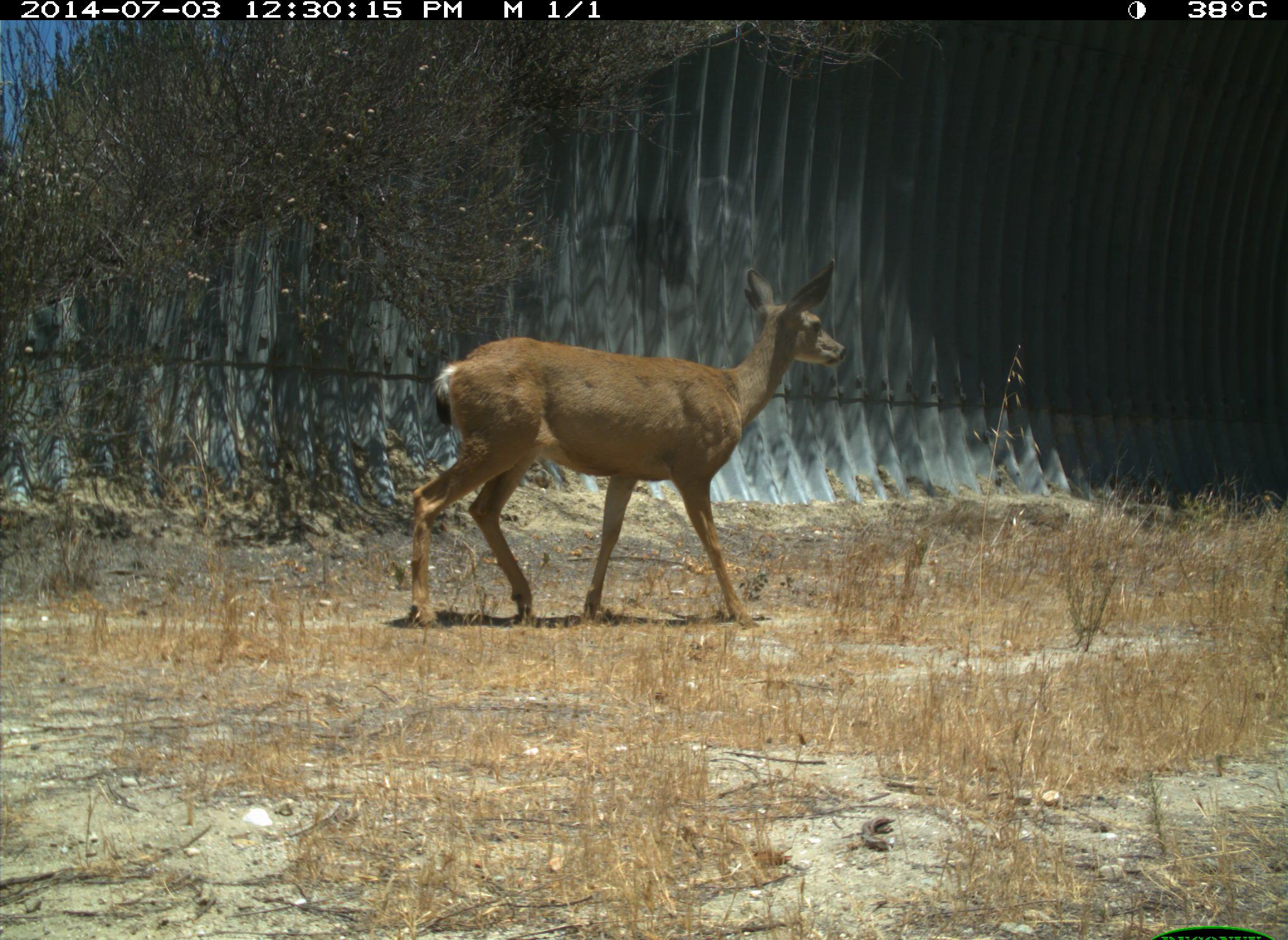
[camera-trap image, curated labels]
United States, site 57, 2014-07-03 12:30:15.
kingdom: Animalia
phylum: Chordata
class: Mammalia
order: Artiodactyla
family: Cervidae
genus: Odocoileus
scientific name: Odocoileus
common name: deer